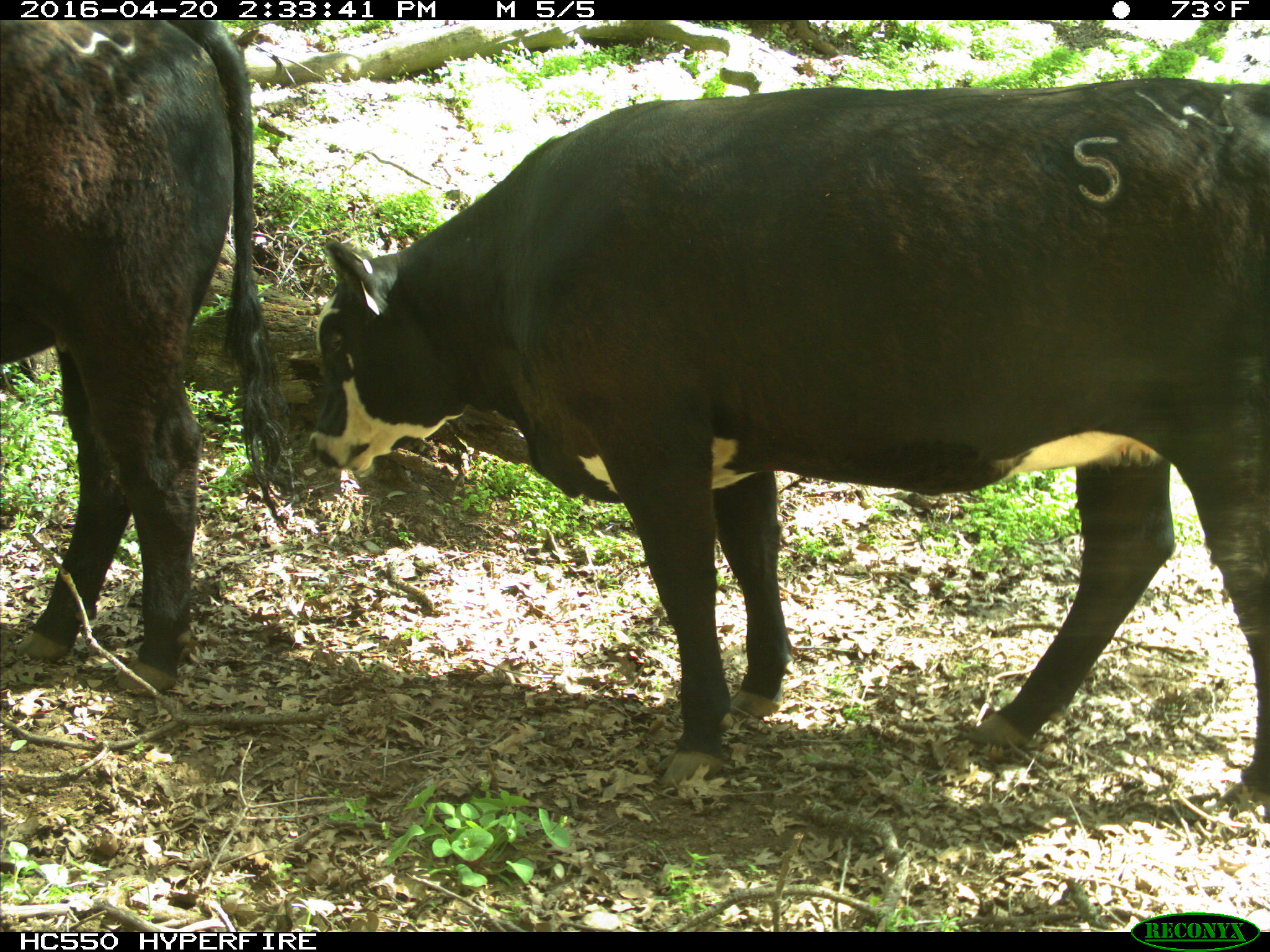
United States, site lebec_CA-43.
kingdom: Animalia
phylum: Chordata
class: Mammalia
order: Artiodactyla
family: Bovidae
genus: Bos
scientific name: Bos taurus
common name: domestic cow